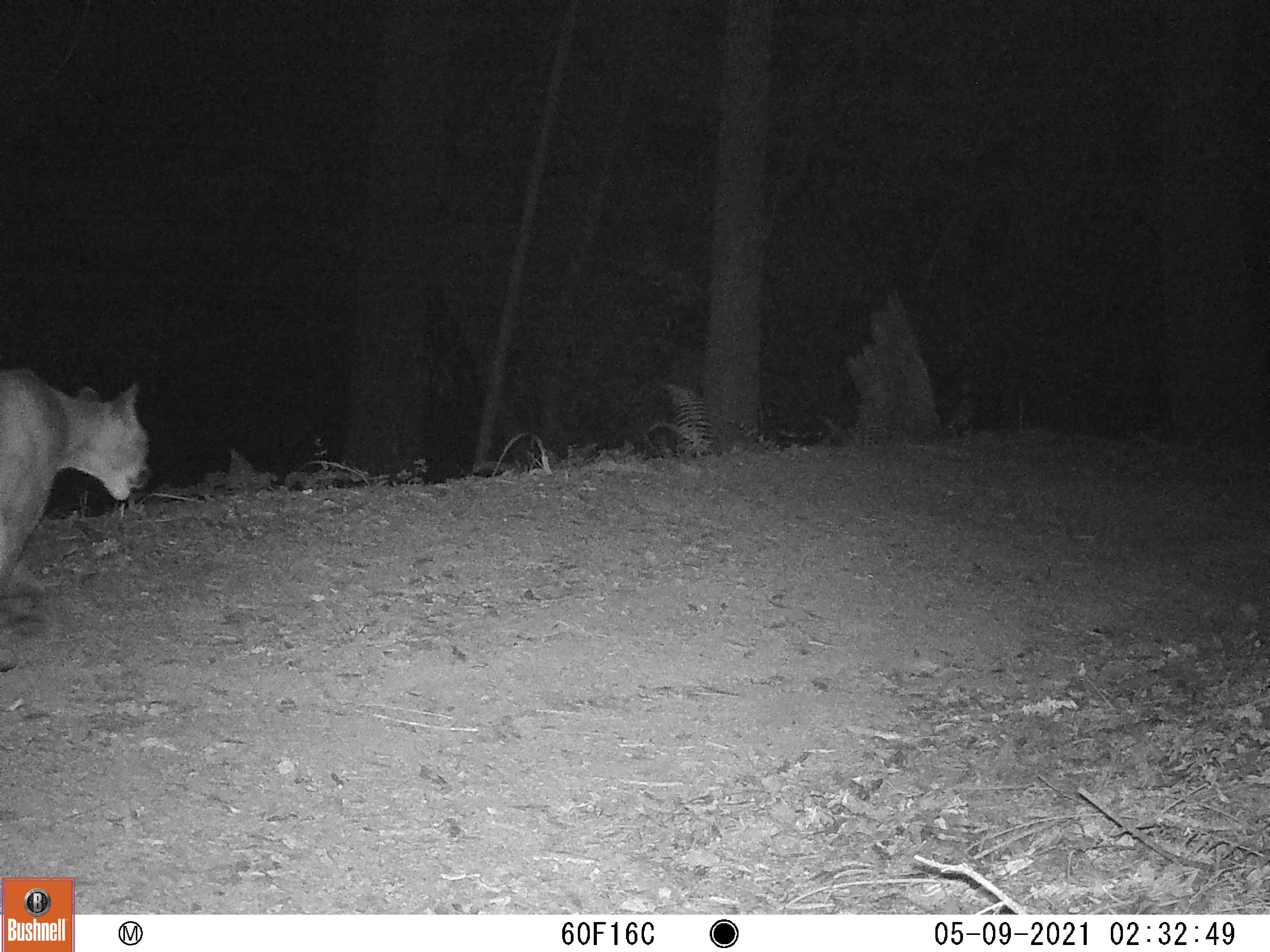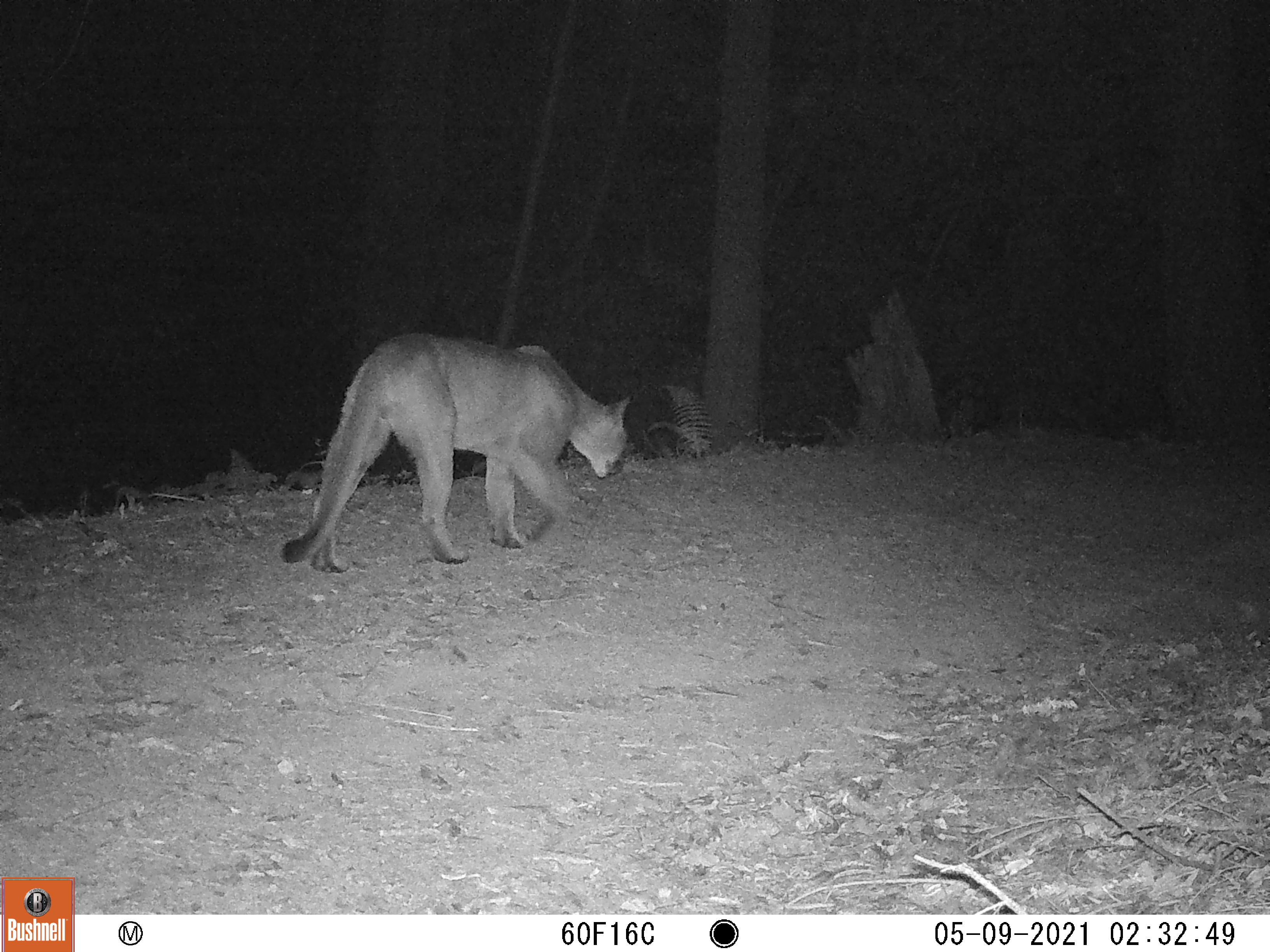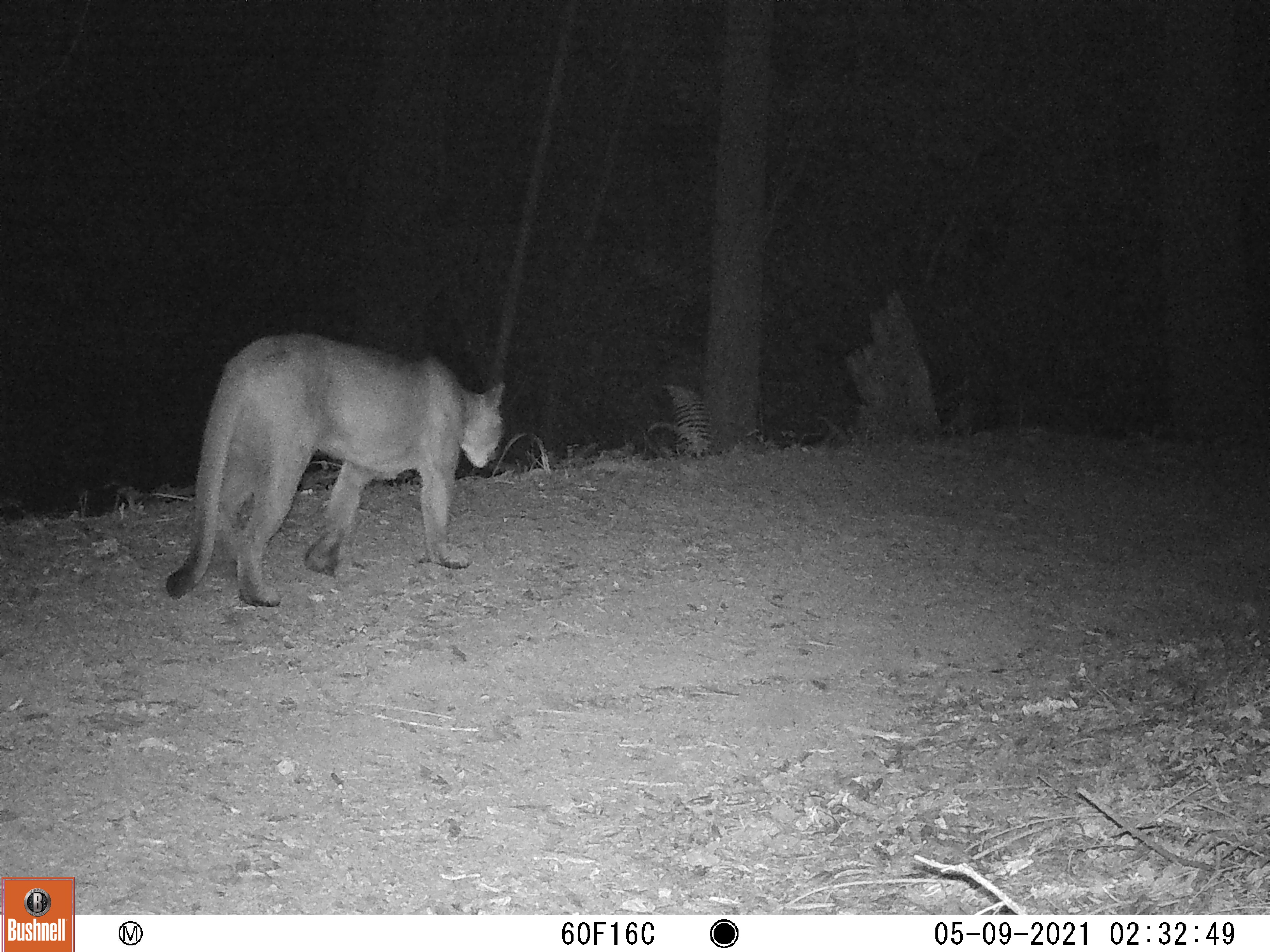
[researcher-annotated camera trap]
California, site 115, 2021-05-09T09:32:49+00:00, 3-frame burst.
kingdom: Animalia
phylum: Chordata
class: Mammalia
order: Carnivora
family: Felidae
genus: Puma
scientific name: Puma concolor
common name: puma